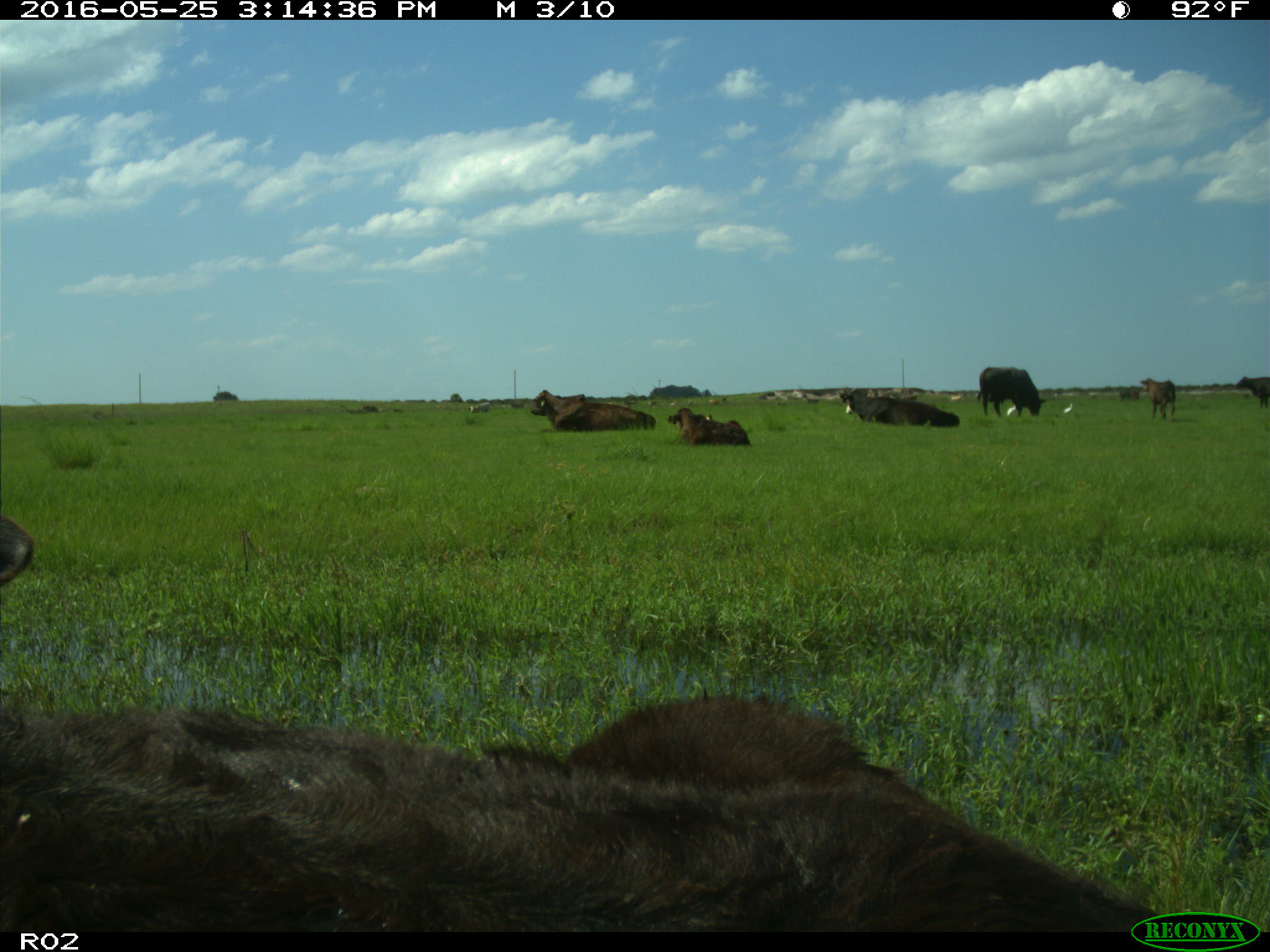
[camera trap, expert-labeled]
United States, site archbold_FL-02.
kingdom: Animalia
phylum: Chordata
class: Mammalia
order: Artiodactyla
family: Bovidae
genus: Bos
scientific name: Bos taurus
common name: domestic cow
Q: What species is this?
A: Bos taurus (domestic cow).